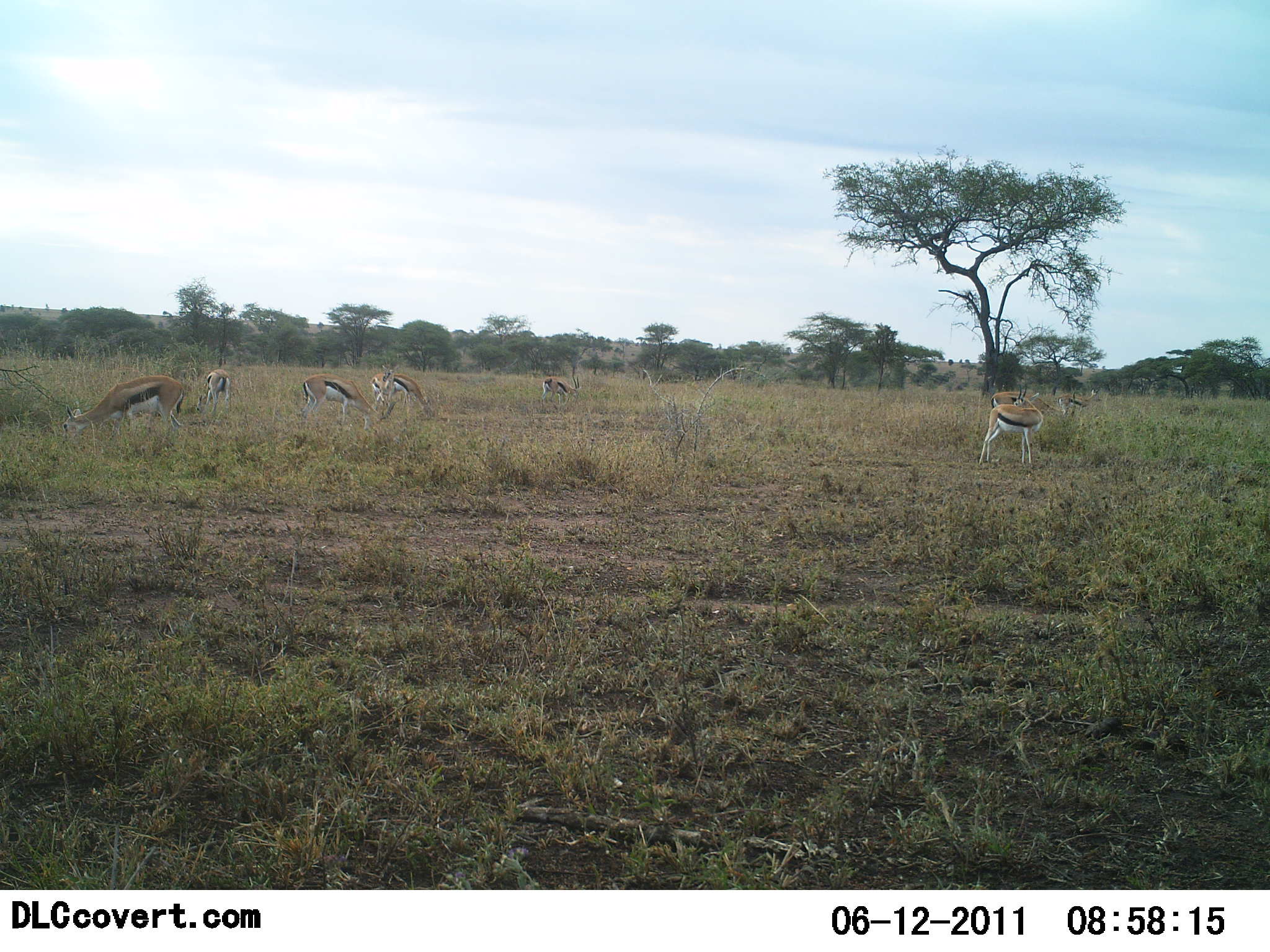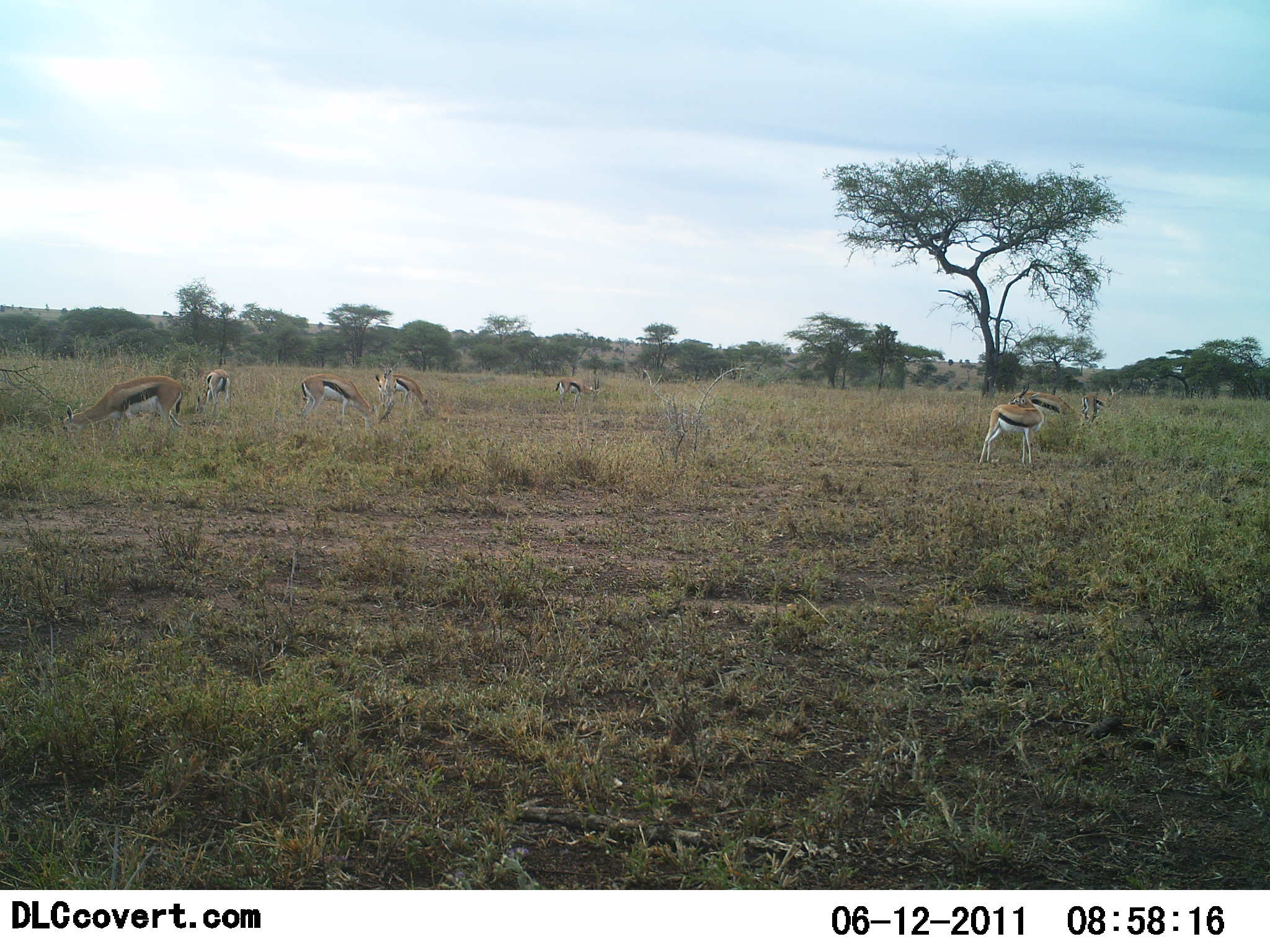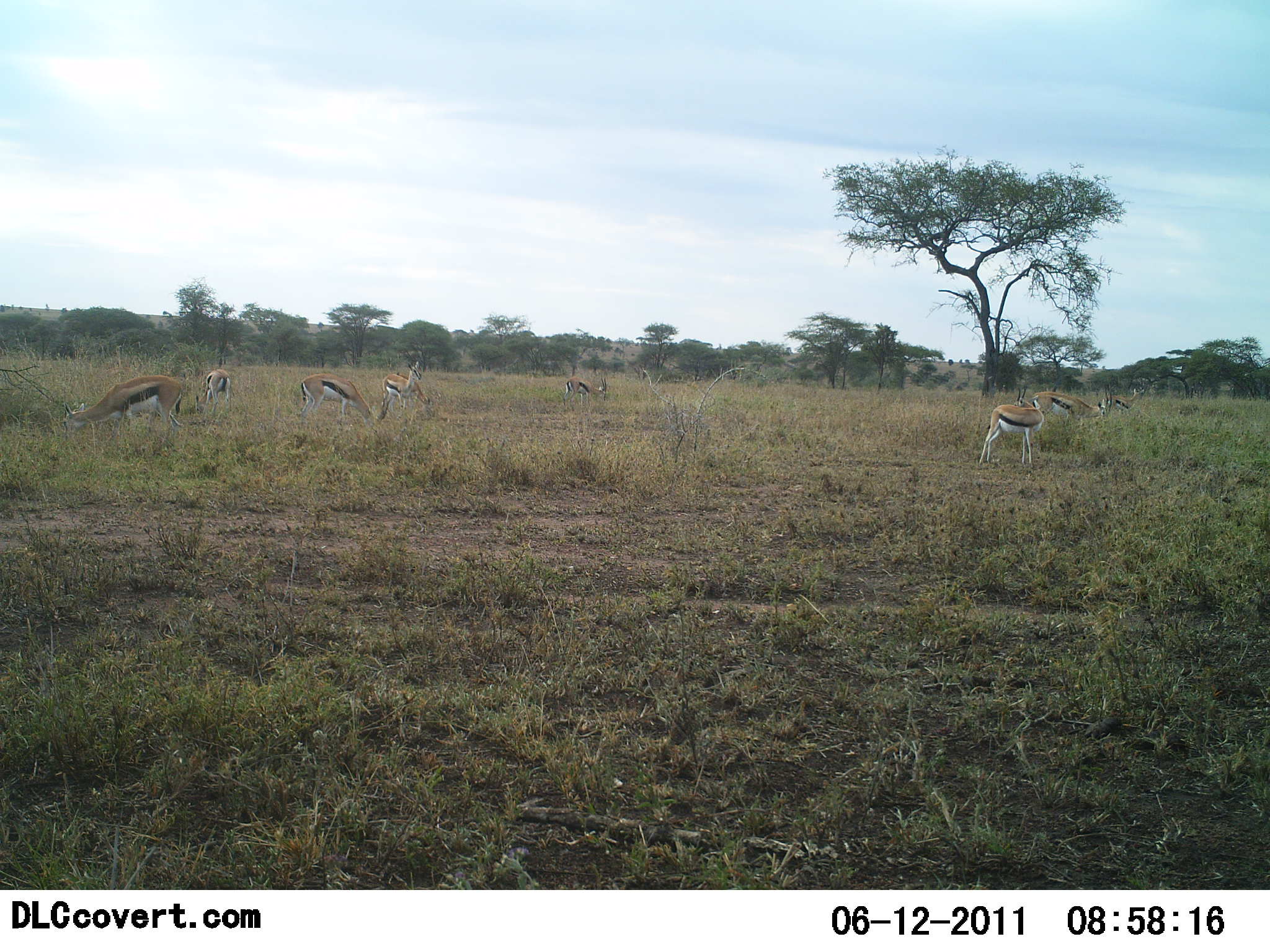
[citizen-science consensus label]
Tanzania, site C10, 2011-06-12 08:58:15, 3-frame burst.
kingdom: Animalia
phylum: Chordata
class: Mammalia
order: Artiodactyla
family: Bovidae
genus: Eudorcas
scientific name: Eudorcas thomsonii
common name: thomson's gazelle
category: gazellethomsons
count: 8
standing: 55%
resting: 9%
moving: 18%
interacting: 9%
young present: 0%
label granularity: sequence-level